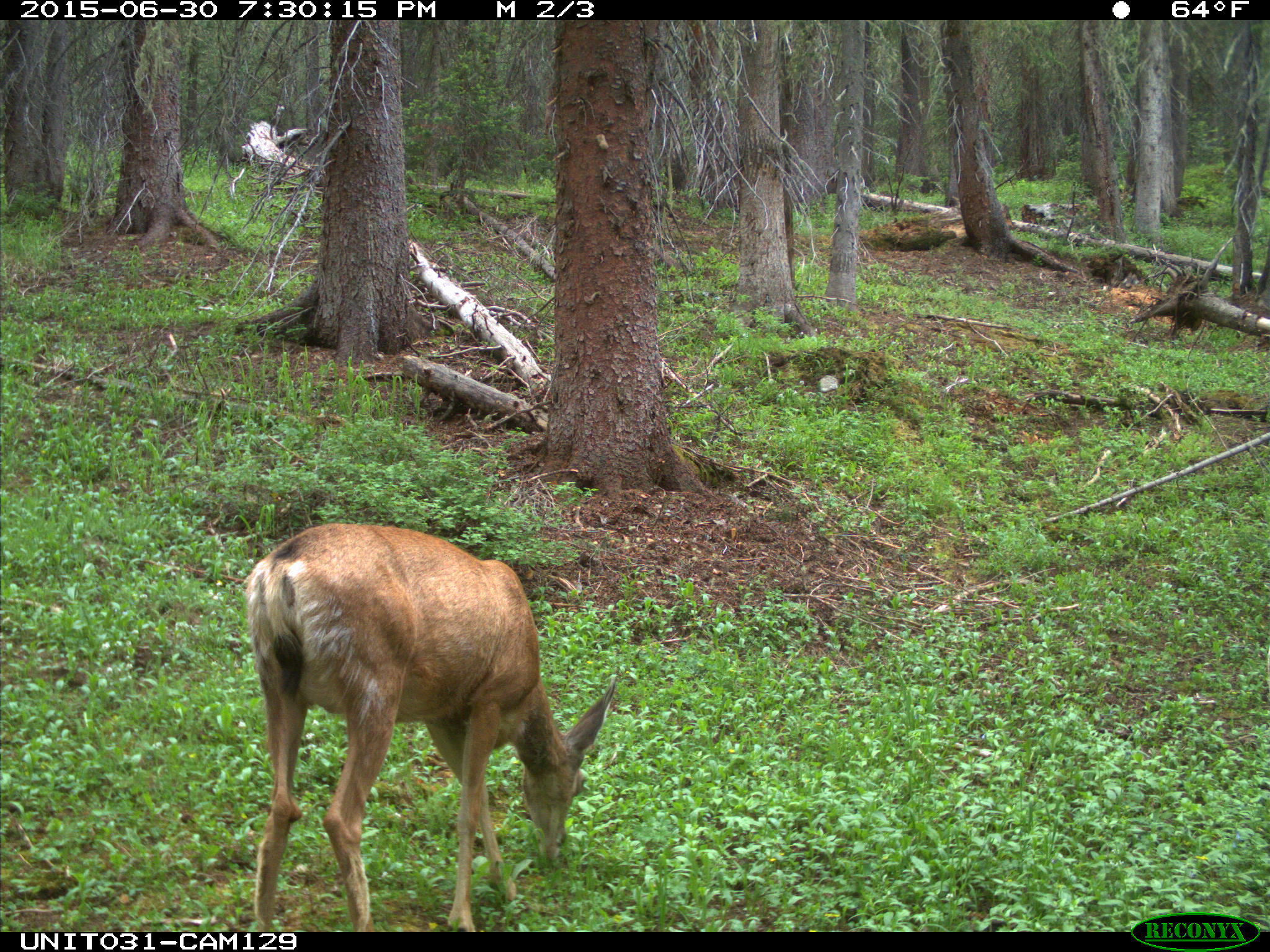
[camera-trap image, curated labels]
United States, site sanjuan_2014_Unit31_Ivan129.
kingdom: Animalia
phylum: Chordata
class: Mammalia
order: Artiodactyla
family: Cervidae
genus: Odocoileus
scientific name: Odocoileus hemionus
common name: mule deer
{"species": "Odocoileus hemionus (mule deer)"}